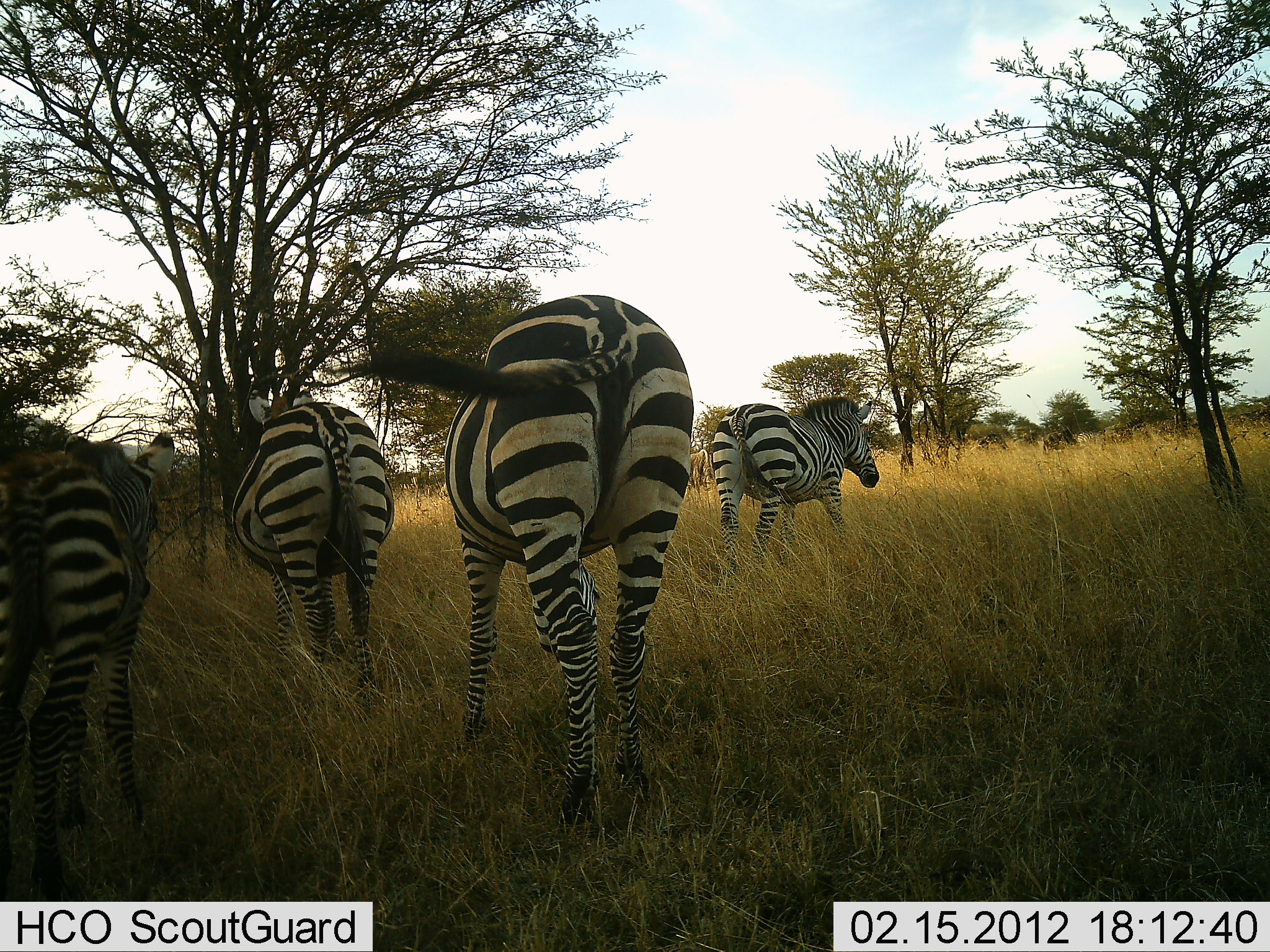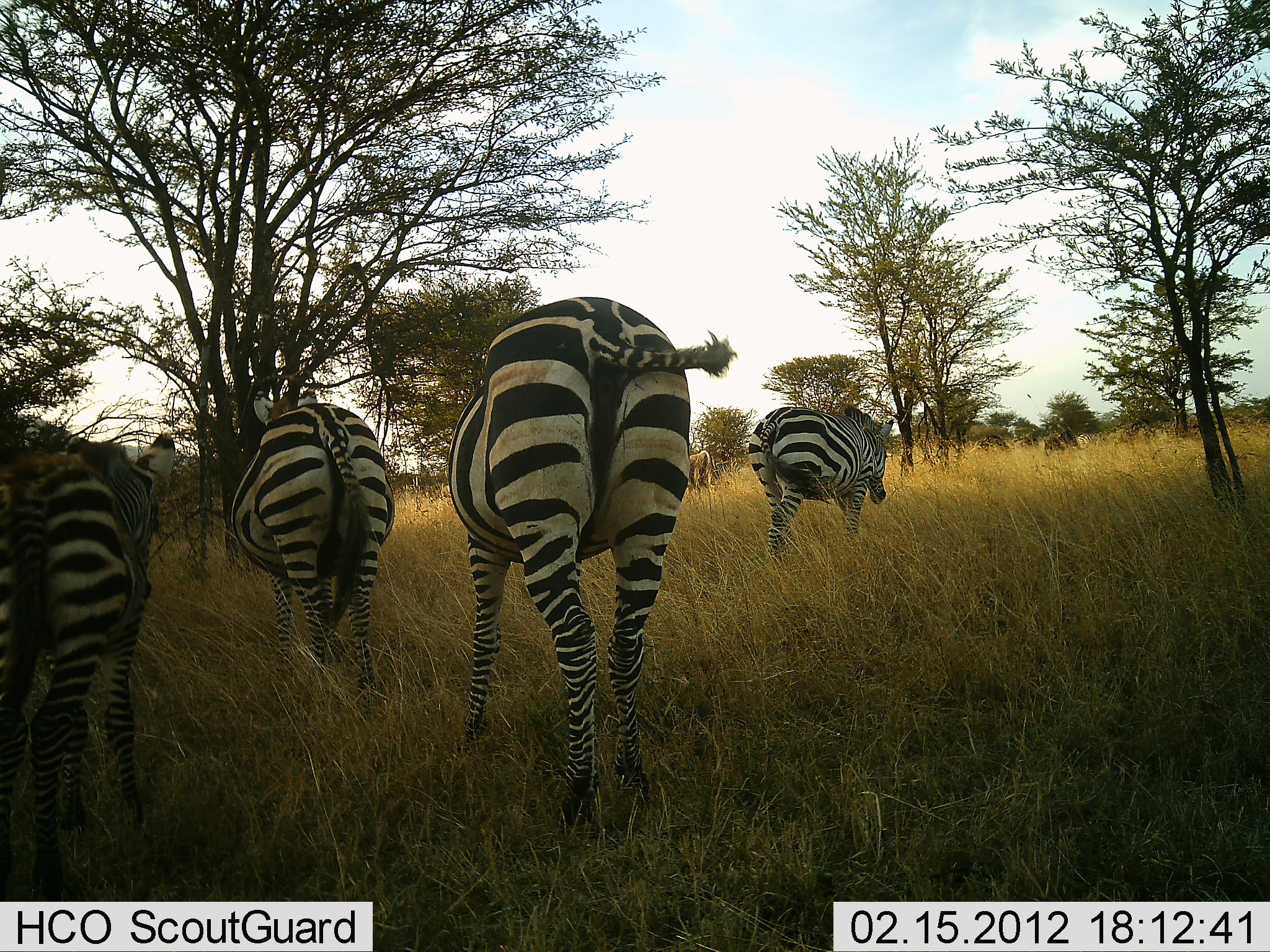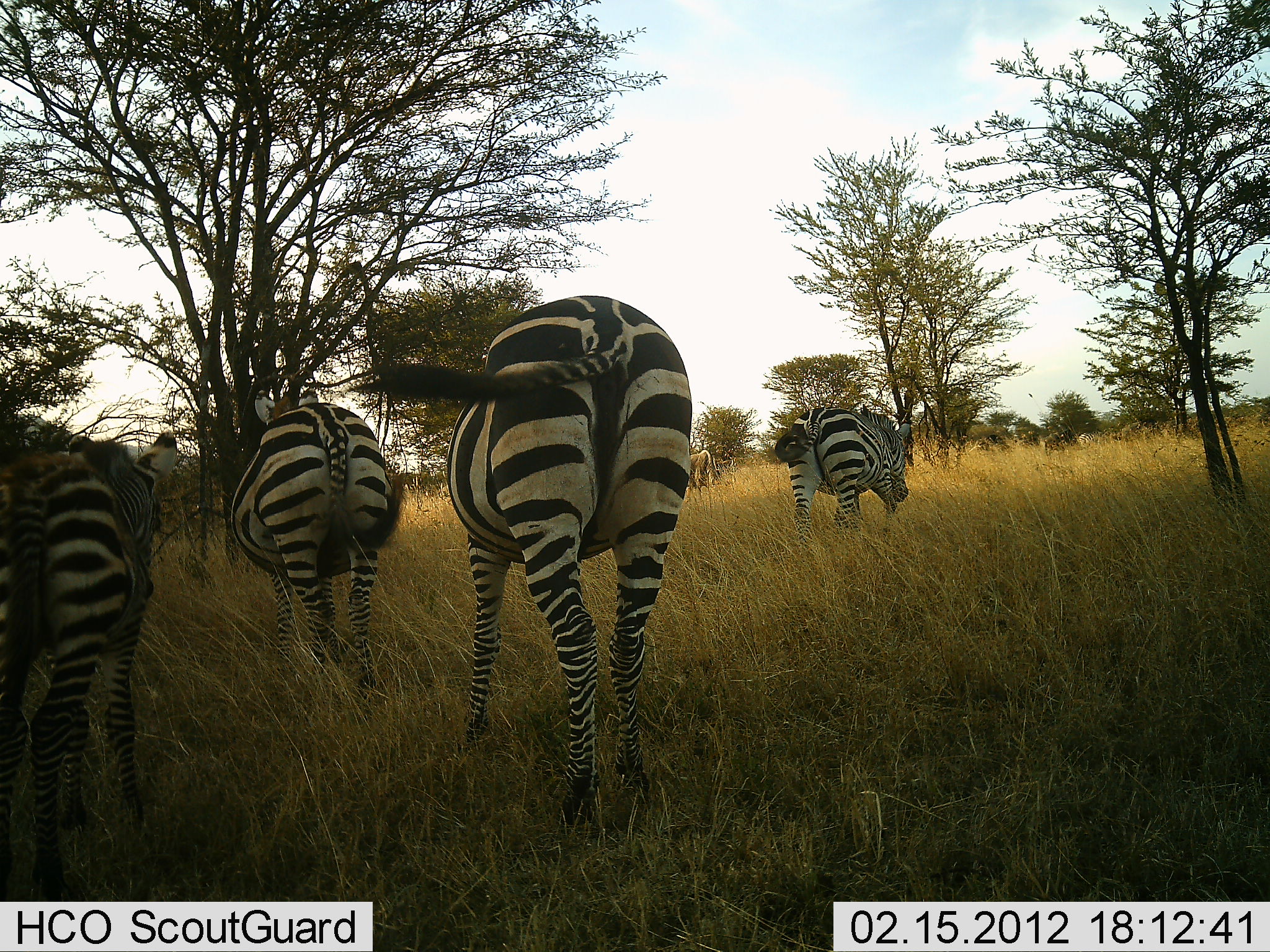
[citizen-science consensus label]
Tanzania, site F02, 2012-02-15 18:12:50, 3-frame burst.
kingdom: Animalia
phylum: Chordata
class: Mammalia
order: Perissodactyla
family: Equidae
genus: Equus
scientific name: Equus quagga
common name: plains zebra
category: zebra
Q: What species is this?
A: Zebra (plains zebra) (Equus quagga).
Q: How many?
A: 4.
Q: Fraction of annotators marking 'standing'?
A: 55%.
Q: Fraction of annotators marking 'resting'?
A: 0%.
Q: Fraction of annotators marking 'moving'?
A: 41%.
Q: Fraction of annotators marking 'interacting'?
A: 0%.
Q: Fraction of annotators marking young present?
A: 41%.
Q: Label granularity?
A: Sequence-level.